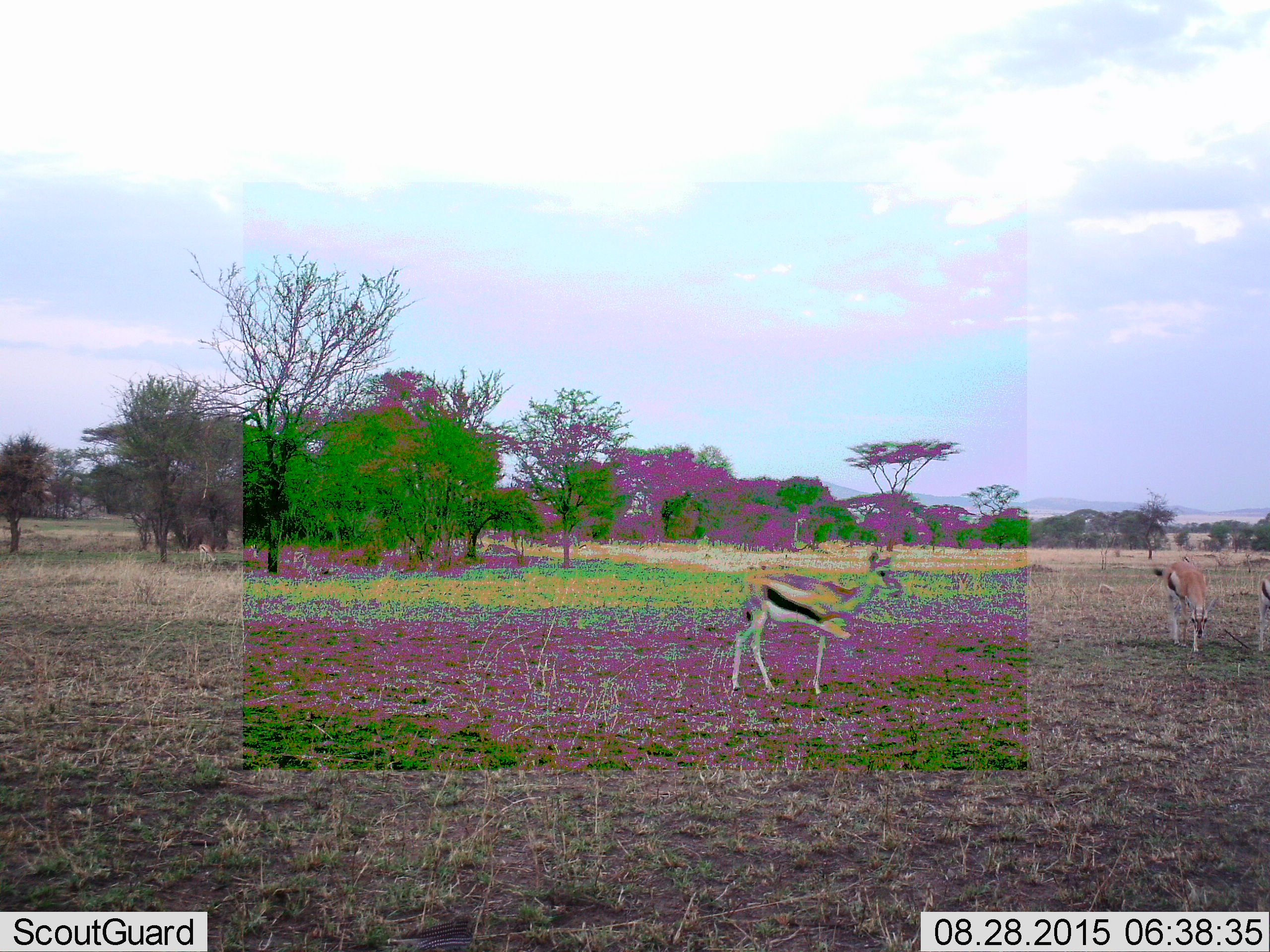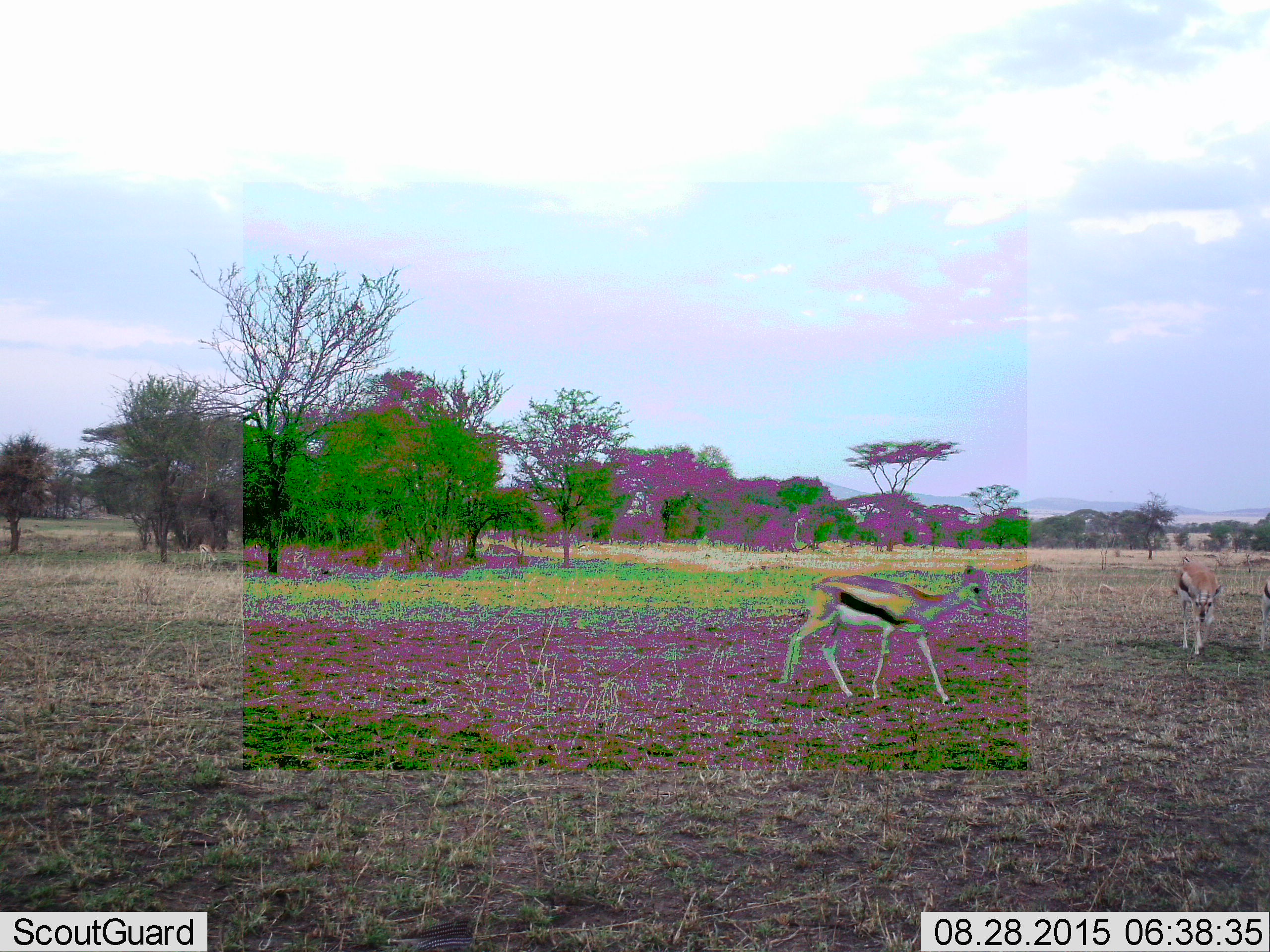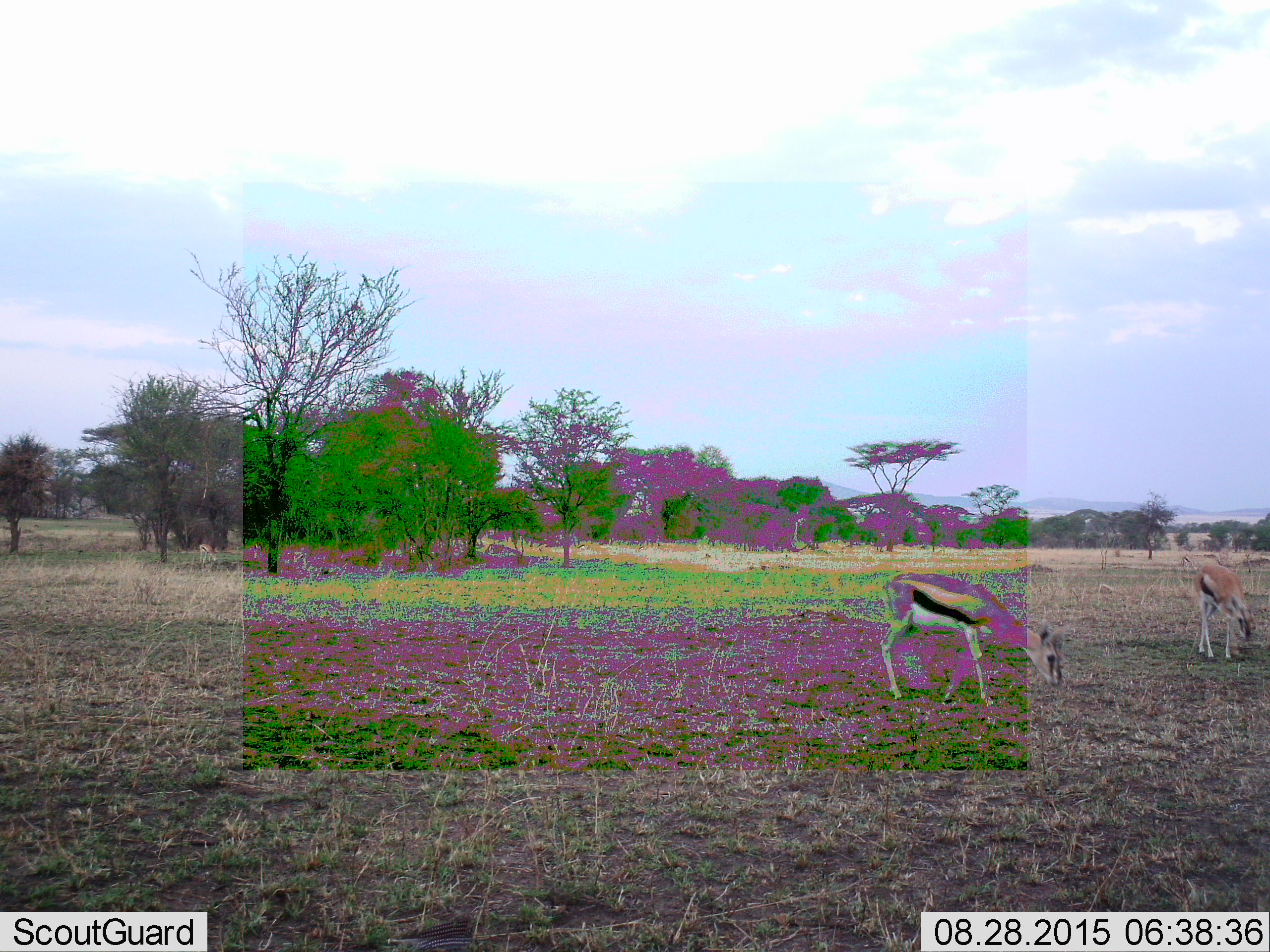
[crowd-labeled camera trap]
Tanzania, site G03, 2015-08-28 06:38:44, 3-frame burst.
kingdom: Animalia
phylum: Chordata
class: Mammalia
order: Artiodactyla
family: Bovidae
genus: Eudorcas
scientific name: Eudorcas thomsonii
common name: thomson's gazelle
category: gazellethomsons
Gazellethomsons (thomson's gazelle) (Eudorcas thomsonii), count 4. Behavior (volunteer vote fractions): standing 47%, resting 0%, moving 73%, interacting 7%. Young present (vote fraction): 0%. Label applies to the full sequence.